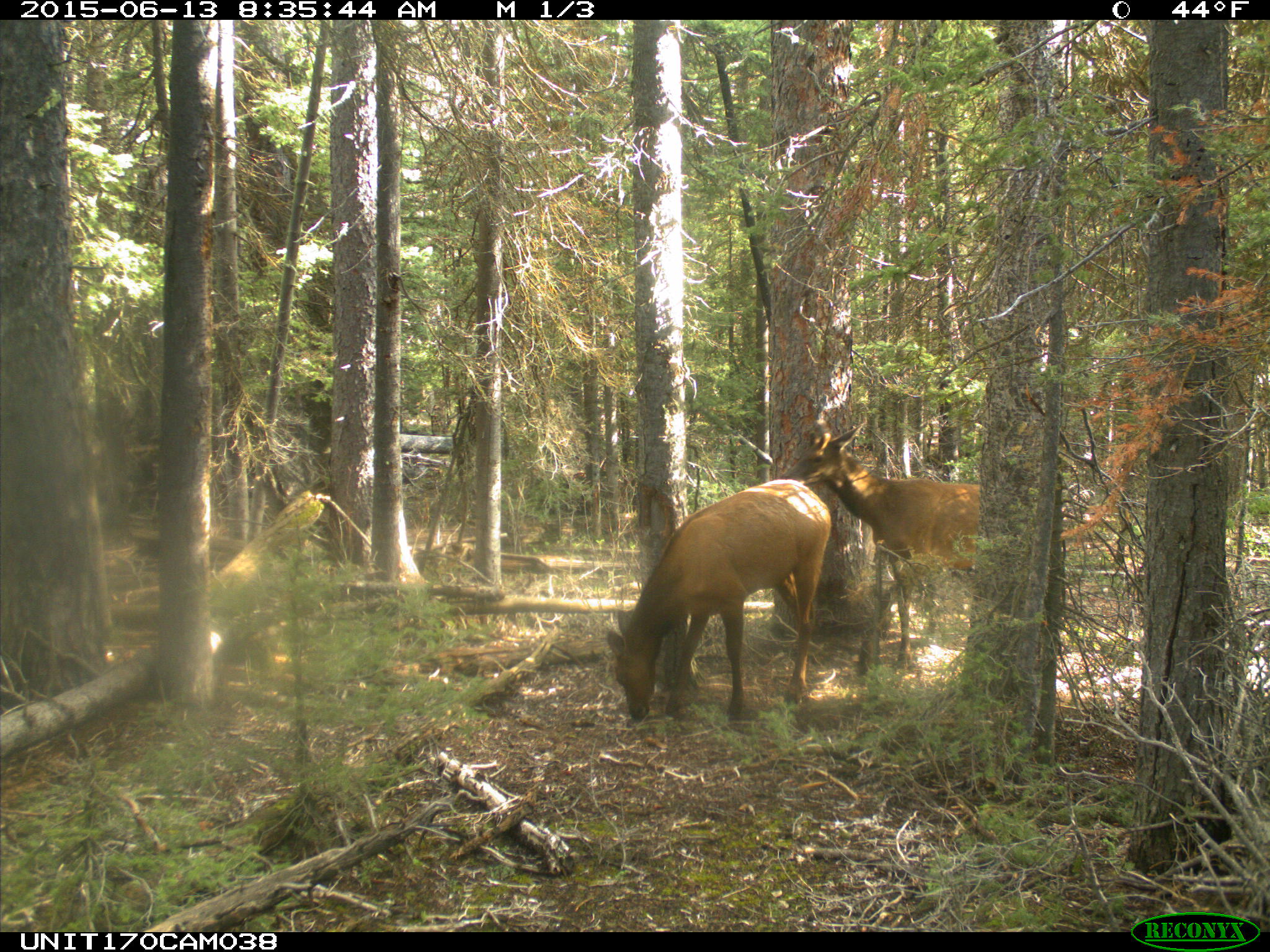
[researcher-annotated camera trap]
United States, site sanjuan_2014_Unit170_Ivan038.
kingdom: Animalia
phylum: Chordata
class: Mammalia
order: Artiodactyla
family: Cervidae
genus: Cervus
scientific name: Cervus elaphus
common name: red deer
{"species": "Cervus elaphus (red deer)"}